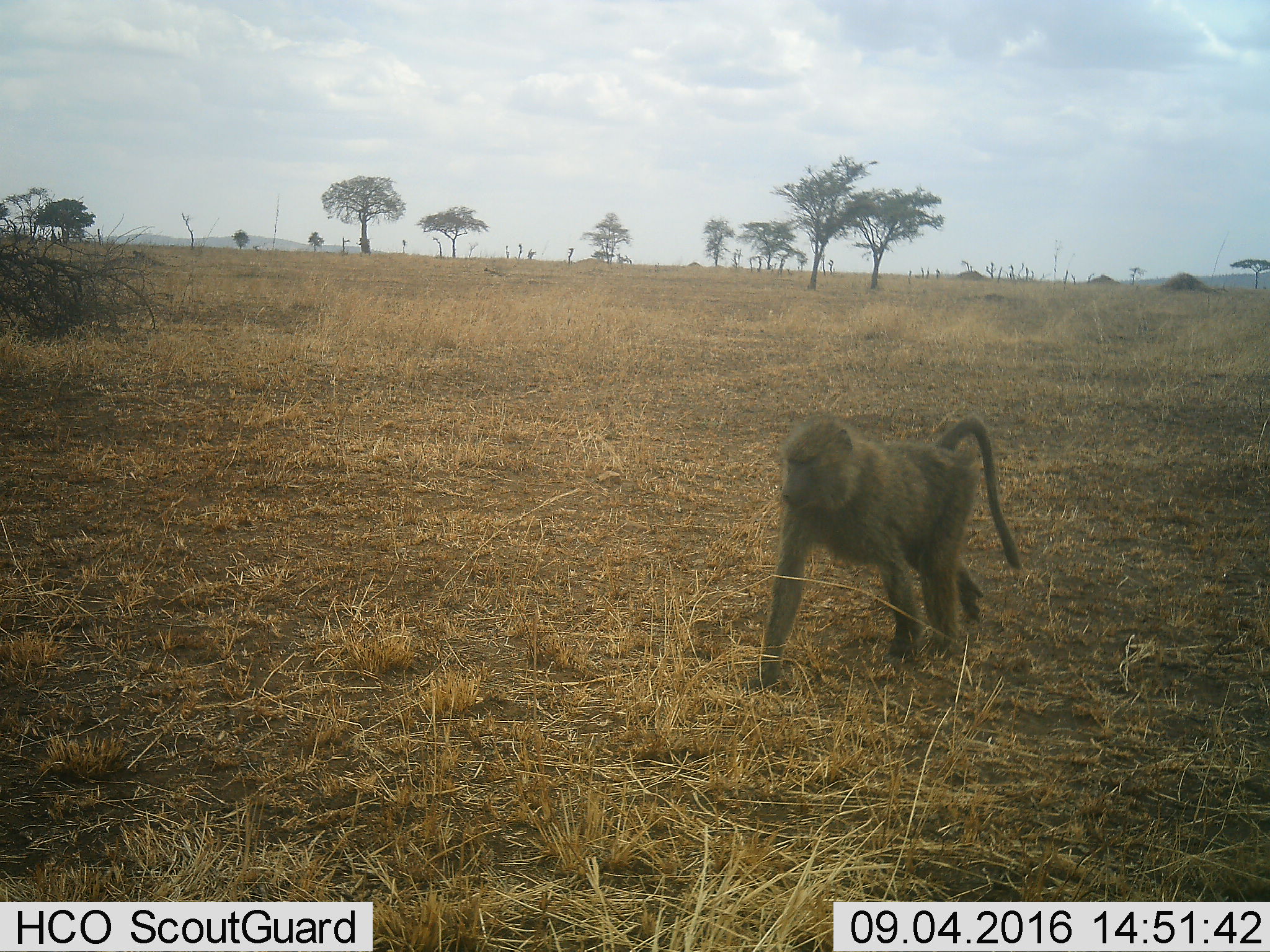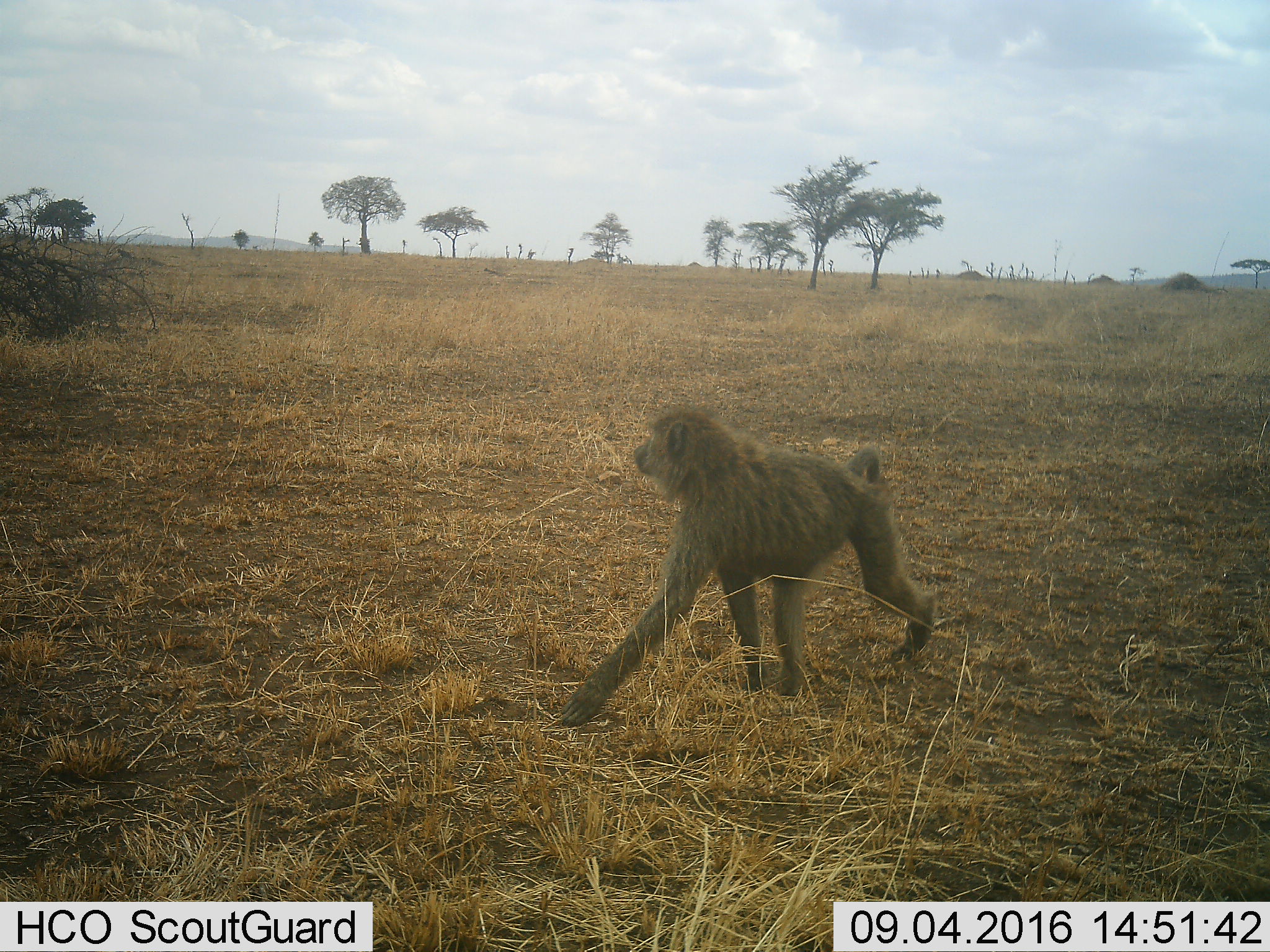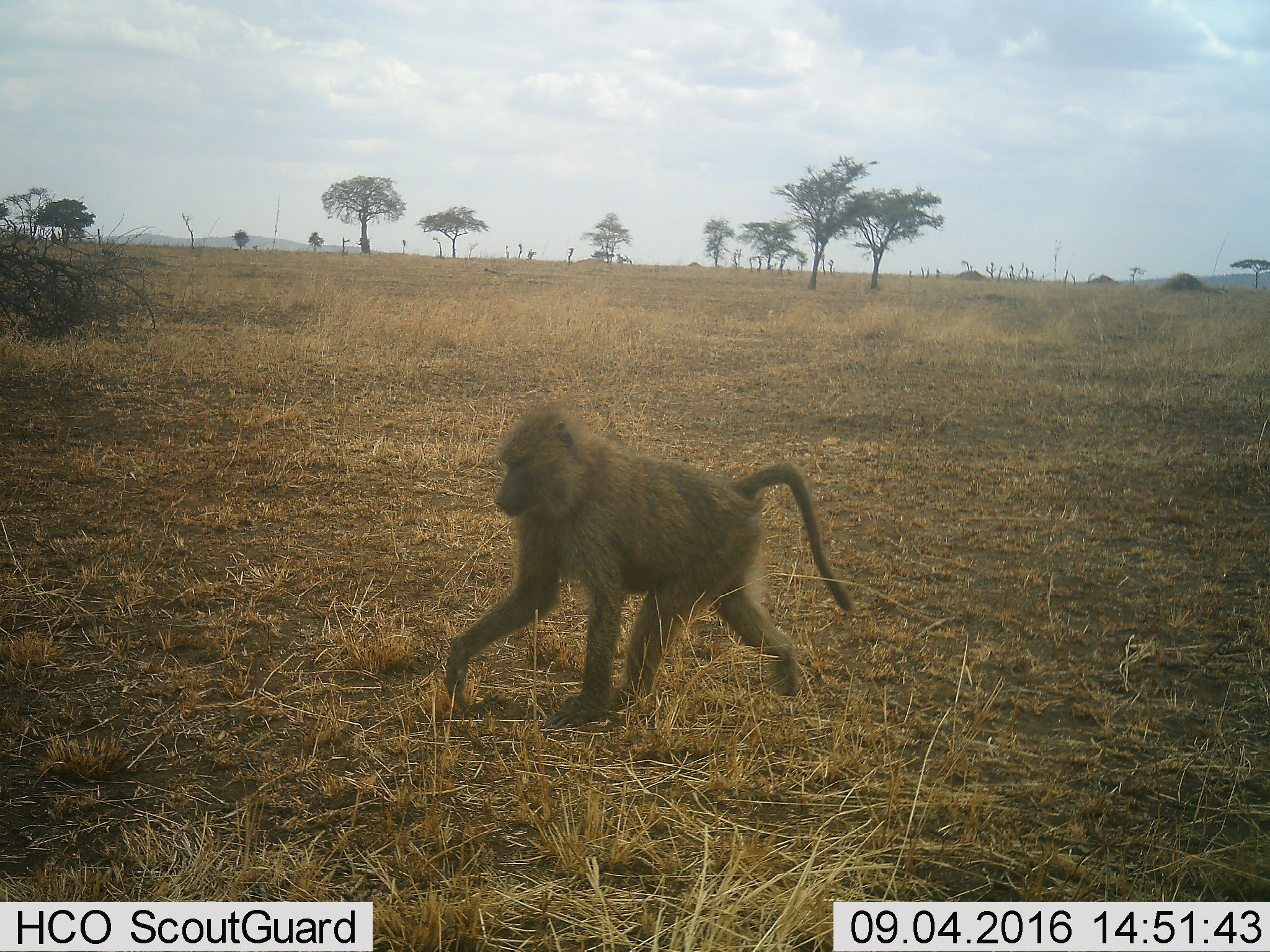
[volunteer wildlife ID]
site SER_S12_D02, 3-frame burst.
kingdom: Animalia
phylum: Chordata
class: Mammalia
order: Primates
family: Cercopithecidae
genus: Papio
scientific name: Papio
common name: baboon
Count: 1.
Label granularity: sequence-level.